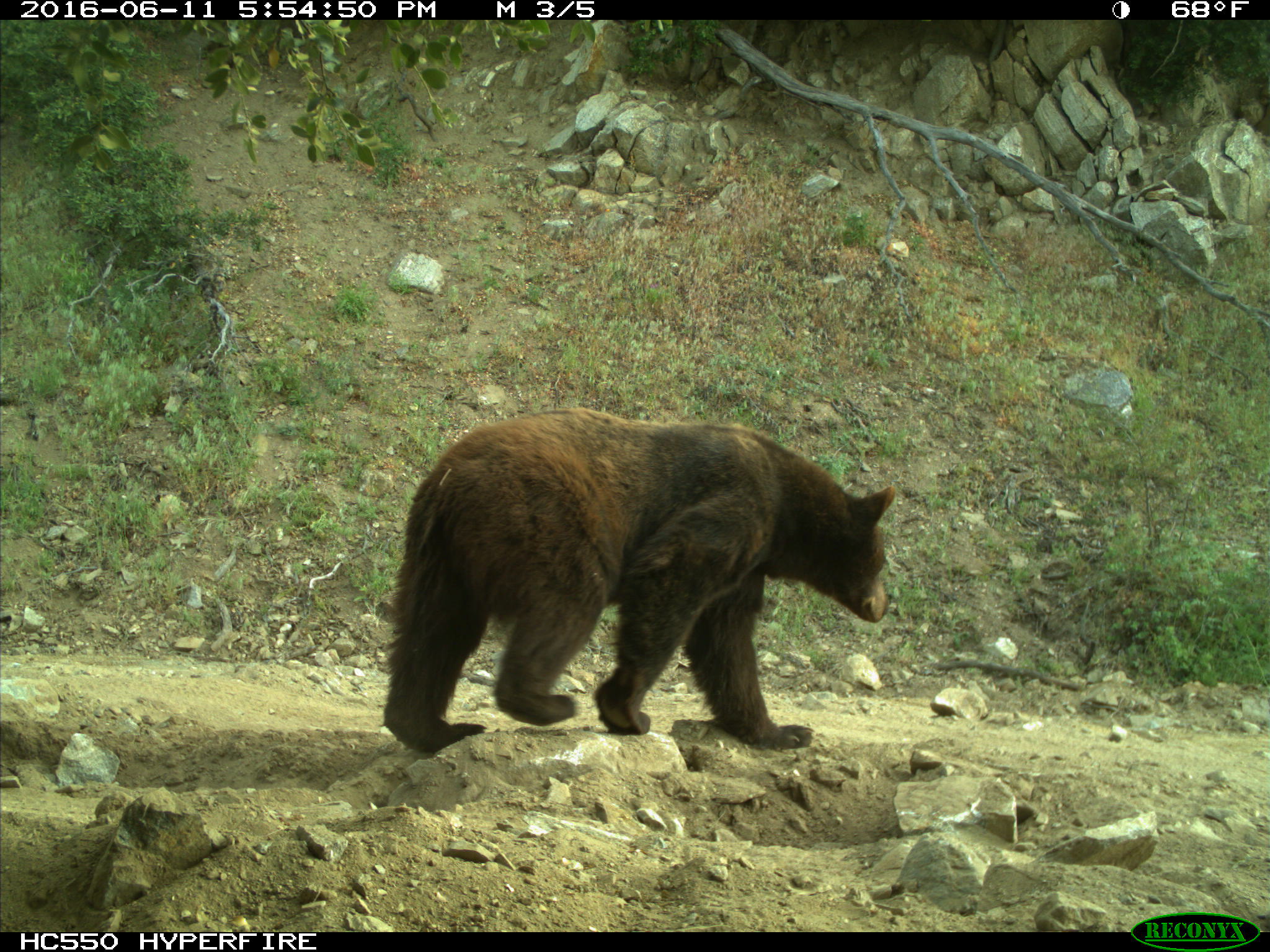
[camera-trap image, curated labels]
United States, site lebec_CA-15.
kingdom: Animalia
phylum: Chordata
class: Mammalia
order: Carnivora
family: Ursidae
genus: Ursus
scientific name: Ursus americanus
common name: american black bear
Ursus americanus (american black bear).